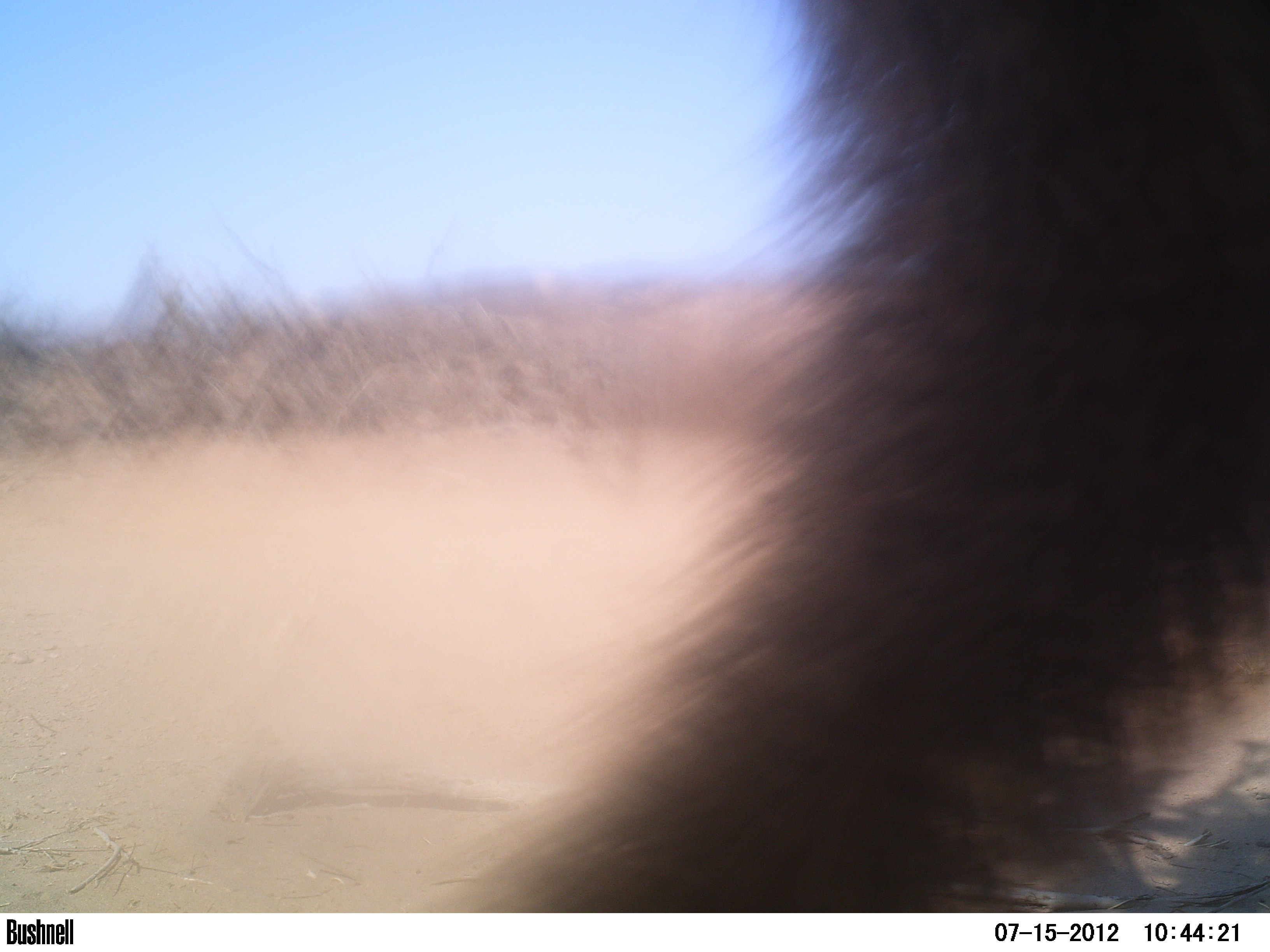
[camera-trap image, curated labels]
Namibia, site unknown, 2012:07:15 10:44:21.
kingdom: Animalia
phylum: Chordata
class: Mammalia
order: Carnivora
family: Herpestidae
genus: Herpestes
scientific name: Herpestes sanguineus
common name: common slender mongoose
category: galerella sanguinea